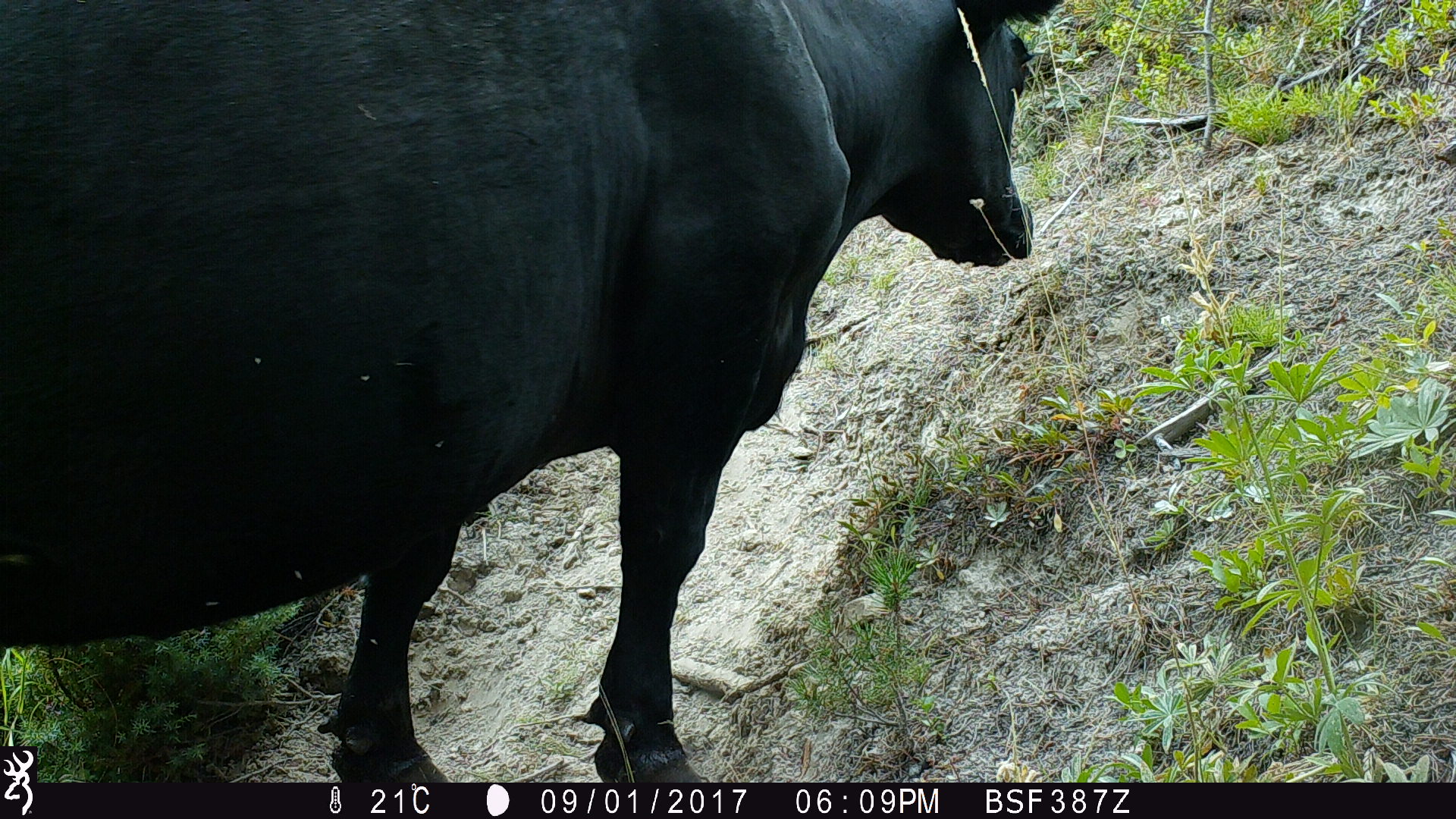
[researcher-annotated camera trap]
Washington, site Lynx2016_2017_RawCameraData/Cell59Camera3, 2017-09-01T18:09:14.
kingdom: Animalia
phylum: Chordata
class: Mammalia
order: Artiodactyla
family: Bovidae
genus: Bos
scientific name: Bos taurus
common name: domestic cattle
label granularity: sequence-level